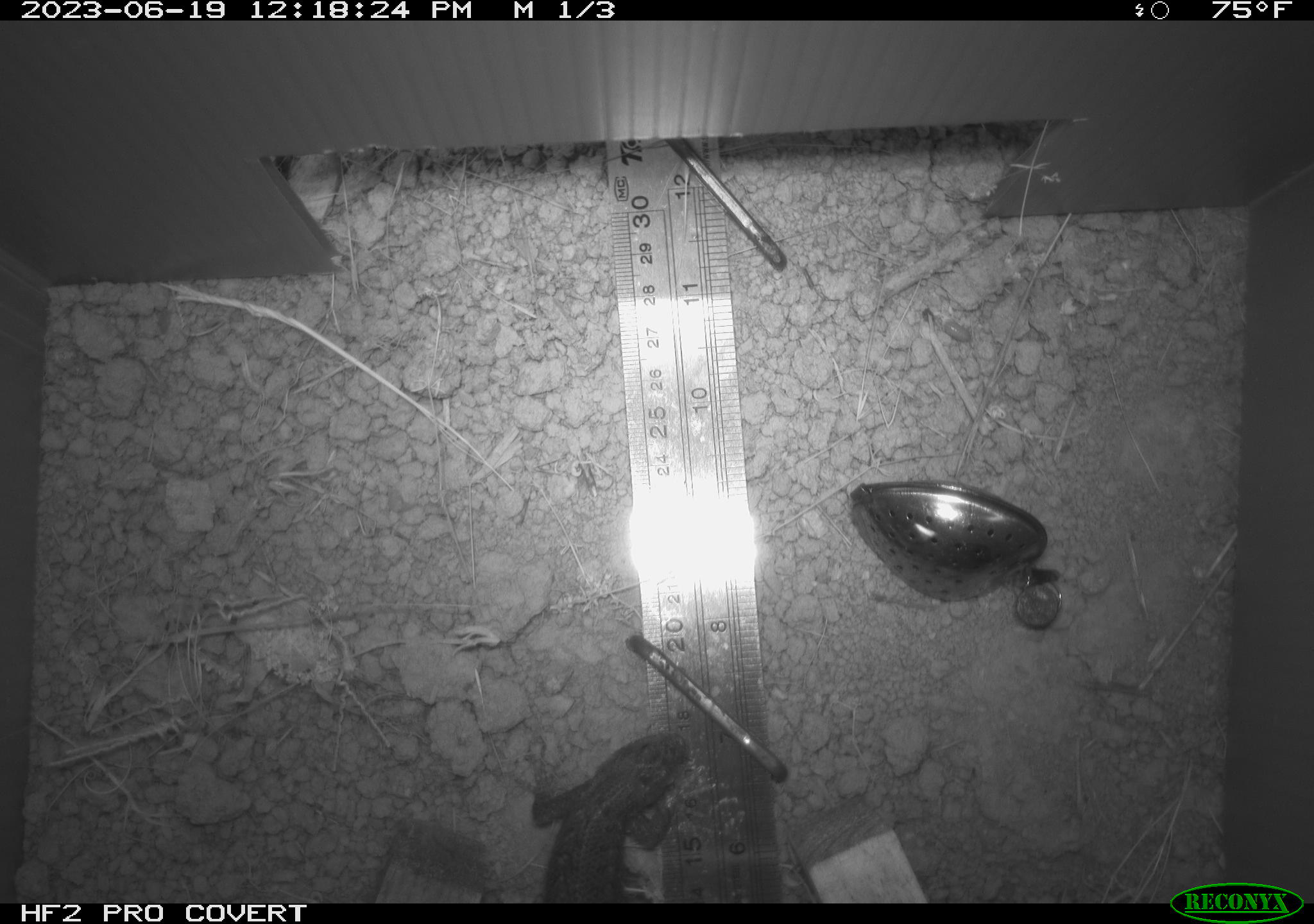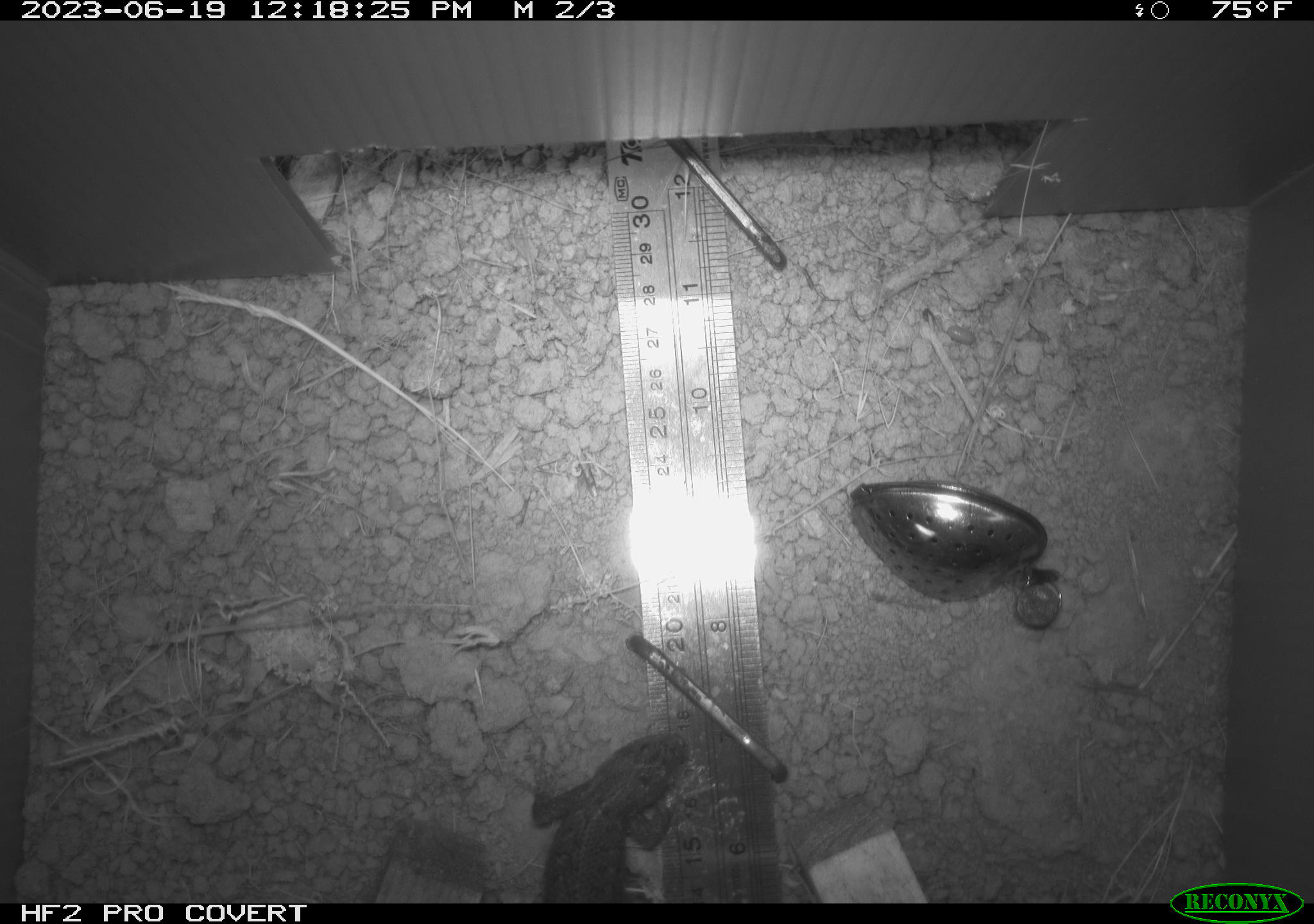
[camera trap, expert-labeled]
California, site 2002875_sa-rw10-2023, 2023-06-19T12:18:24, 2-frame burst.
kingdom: Animalia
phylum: Chordata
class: Reptilia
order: Squamata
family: Phrynosomatidae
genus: Sceloporus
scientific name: Sceloporus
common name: spiny lizards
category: sceloporus species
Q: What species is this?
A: Sceloporus species (spiny lizards) (Sceloporus).